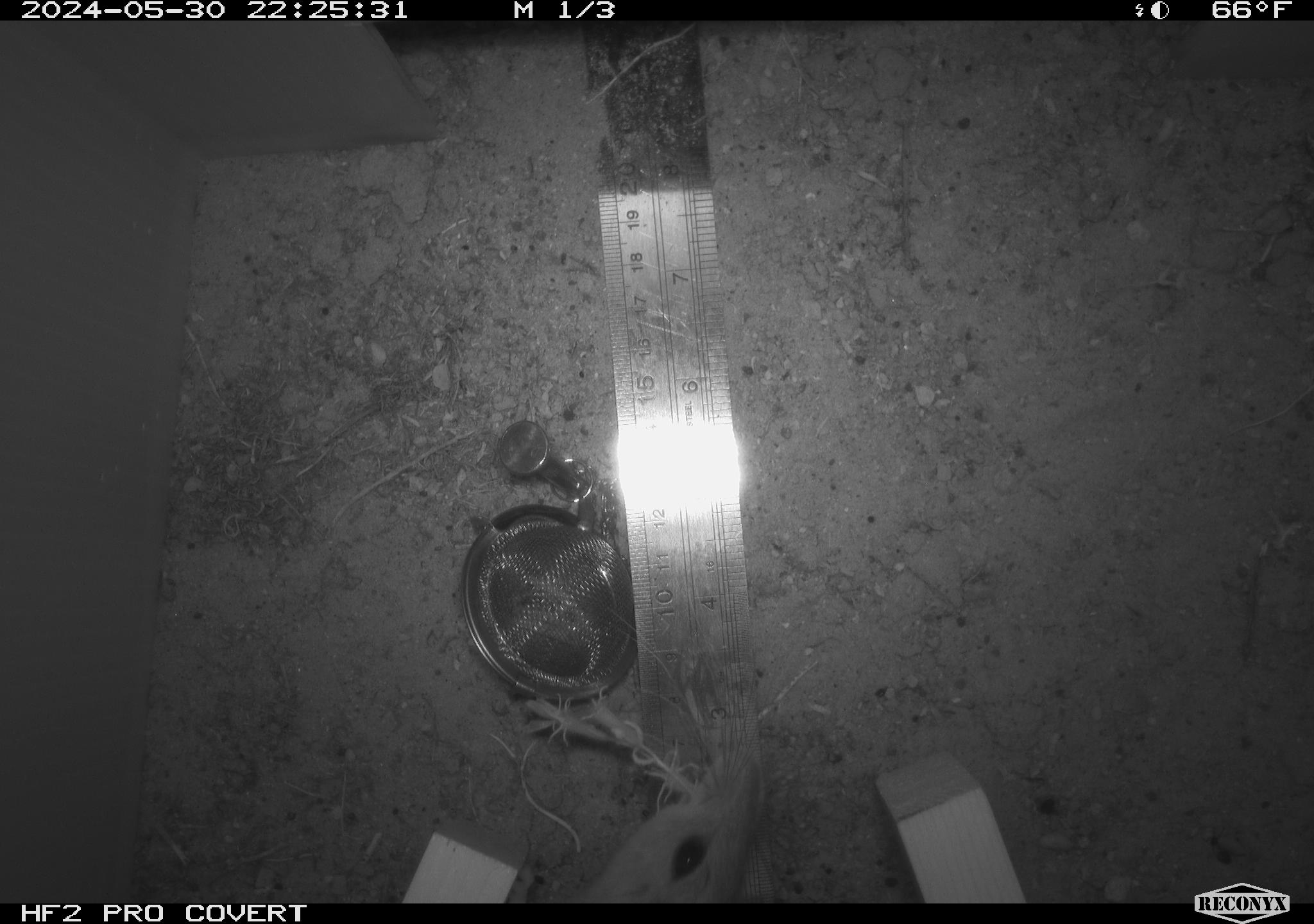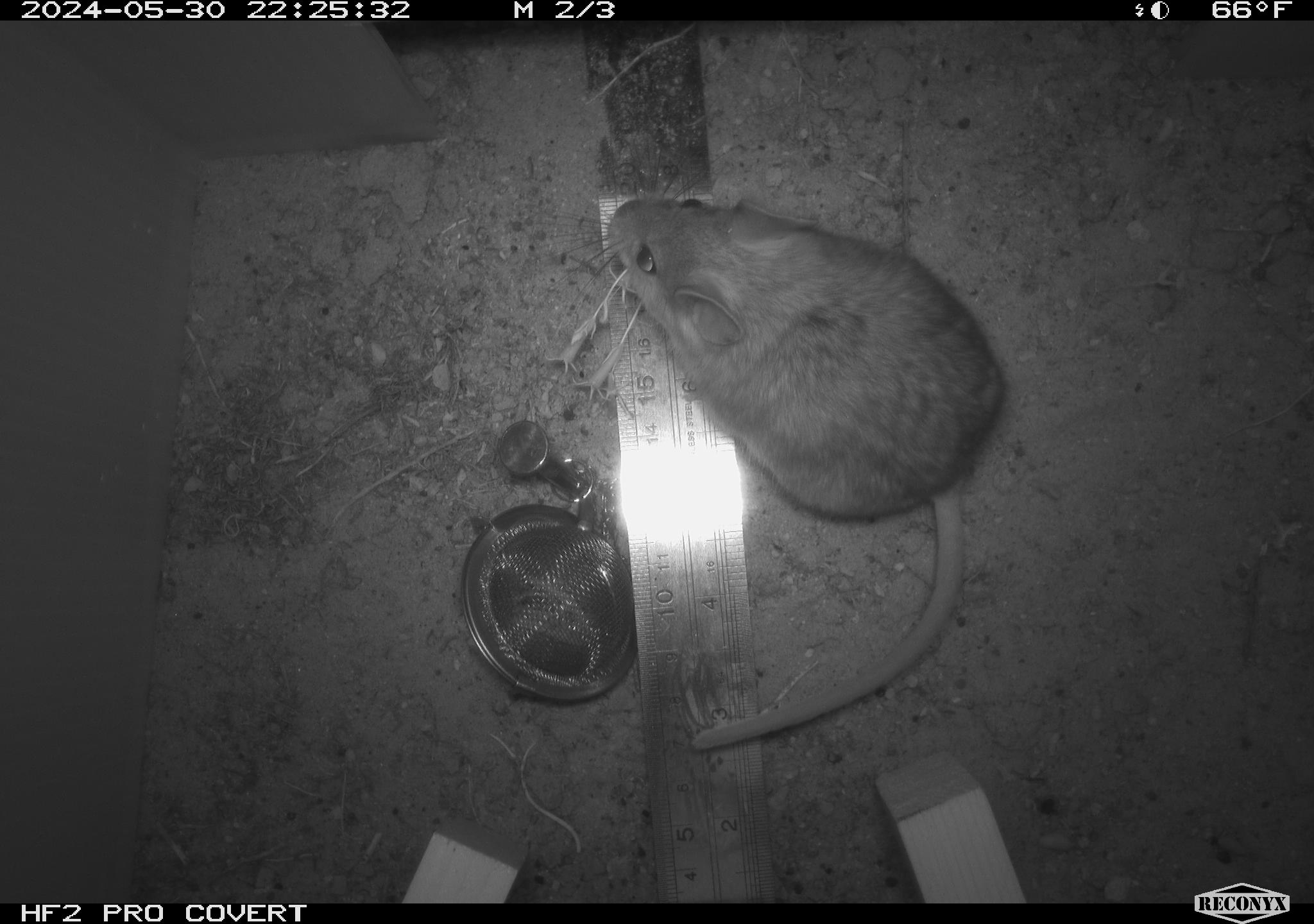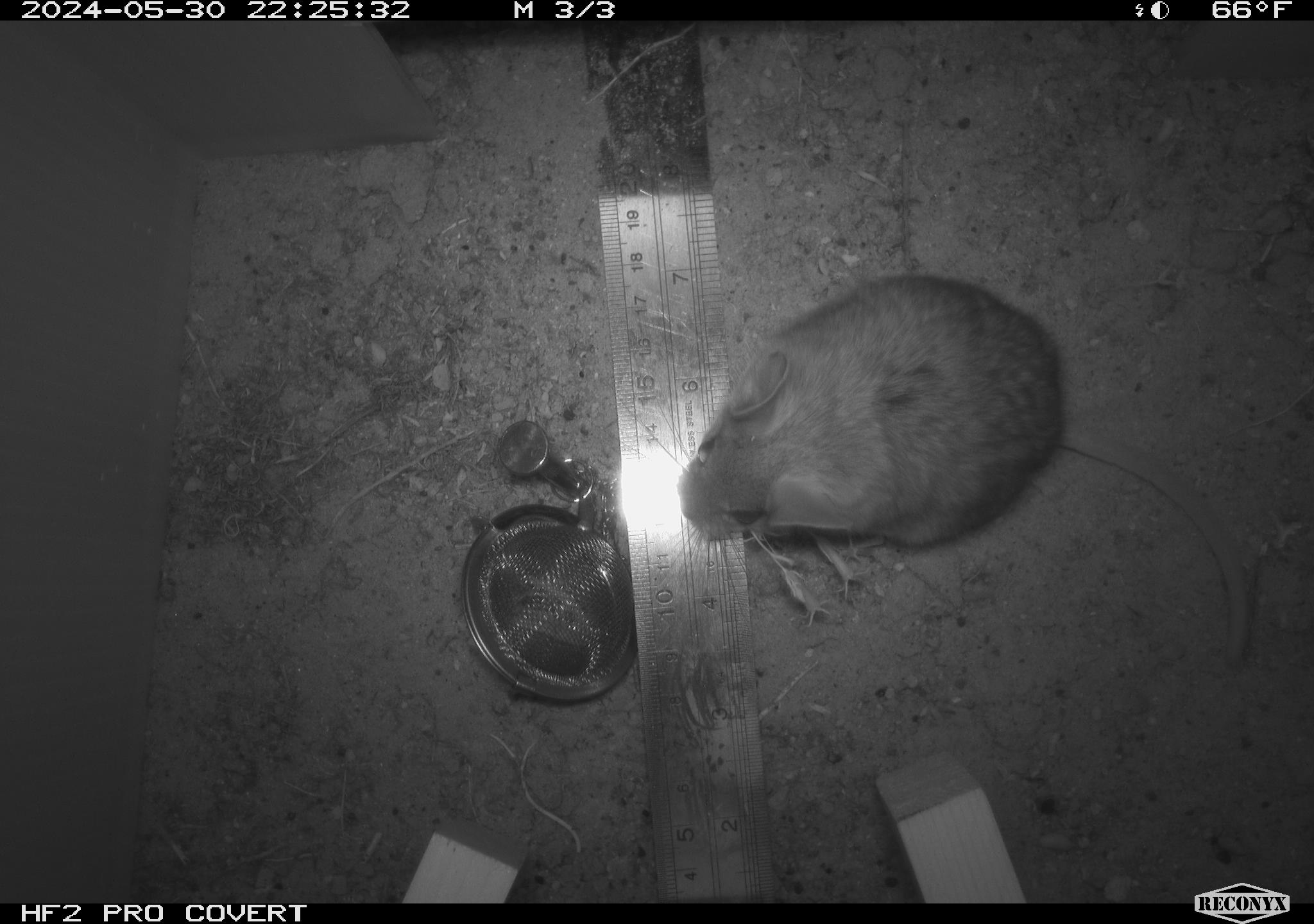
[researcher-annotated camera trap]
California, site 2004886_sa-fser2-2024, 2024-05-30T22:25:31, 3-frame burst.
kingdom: Animalia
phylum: Chordata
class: Mammalia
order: Rodentia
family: Cricetidae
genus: Neotoma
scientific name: Neotoma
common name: pack rat or woodrat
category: neotoma species